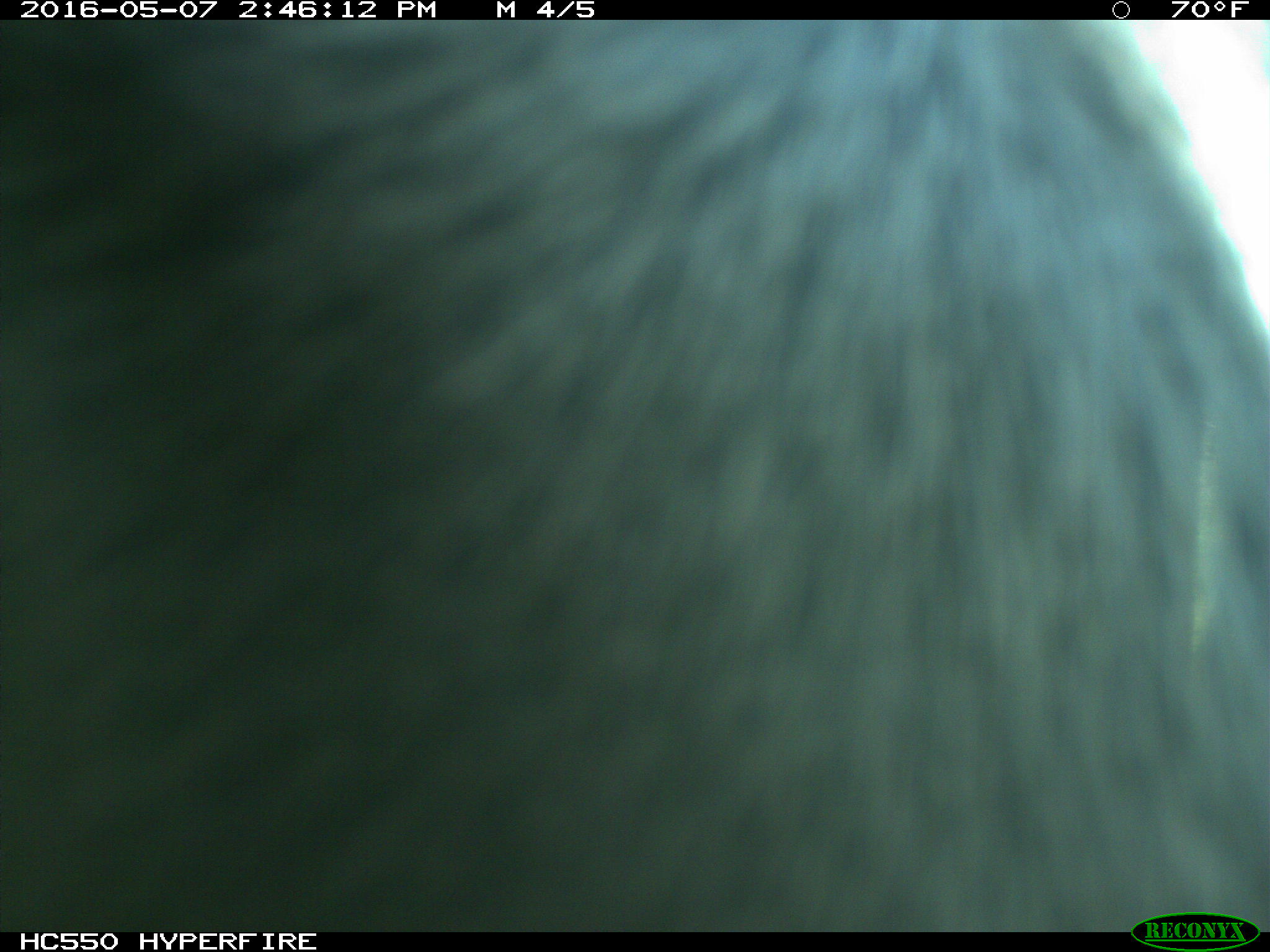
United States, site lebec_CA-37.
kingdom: Animalia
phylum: Chordata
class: Mammalia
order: Artiodactyla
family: Bovidae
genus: Bos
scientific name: Bos taurus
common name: domestic cow